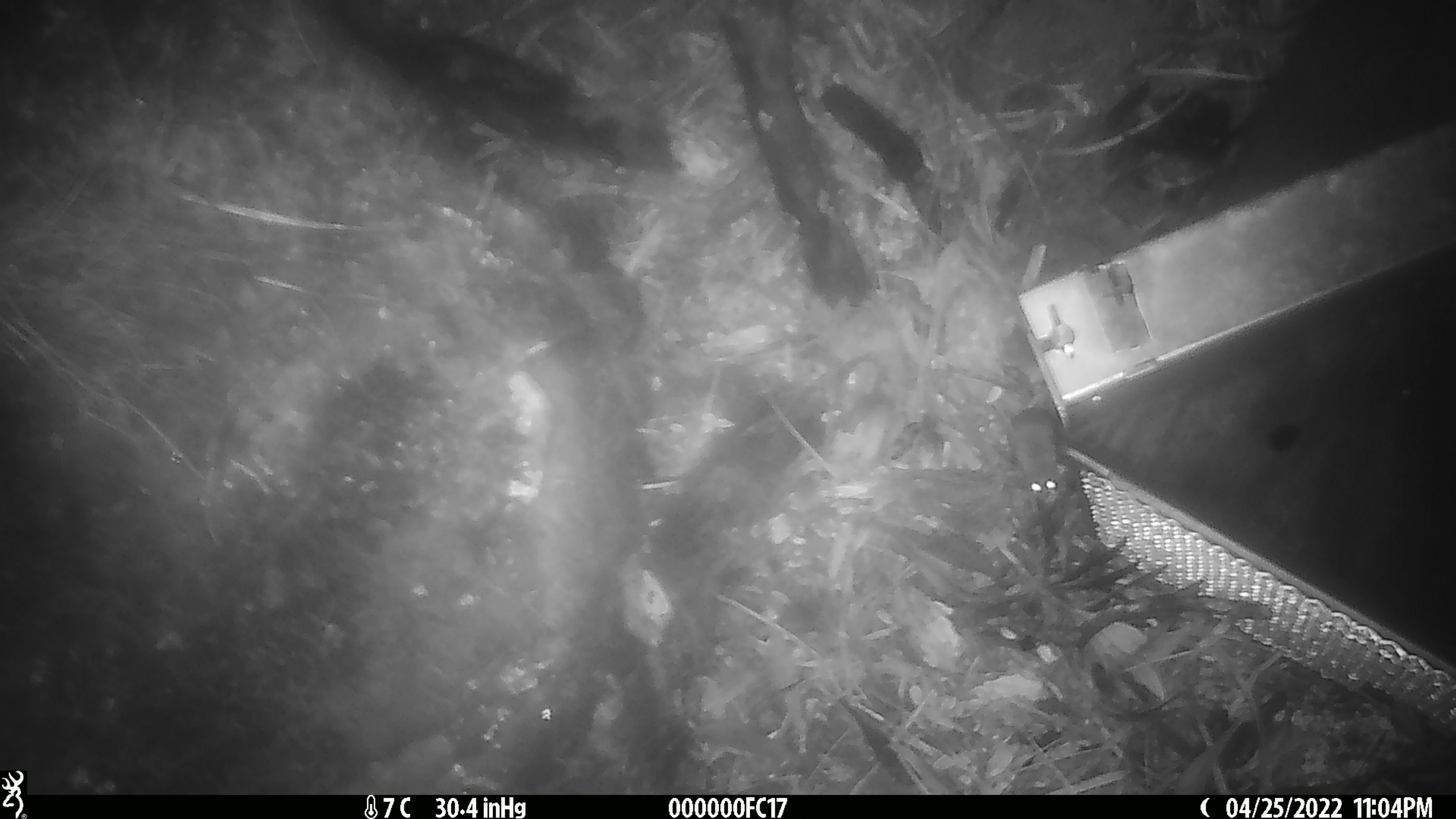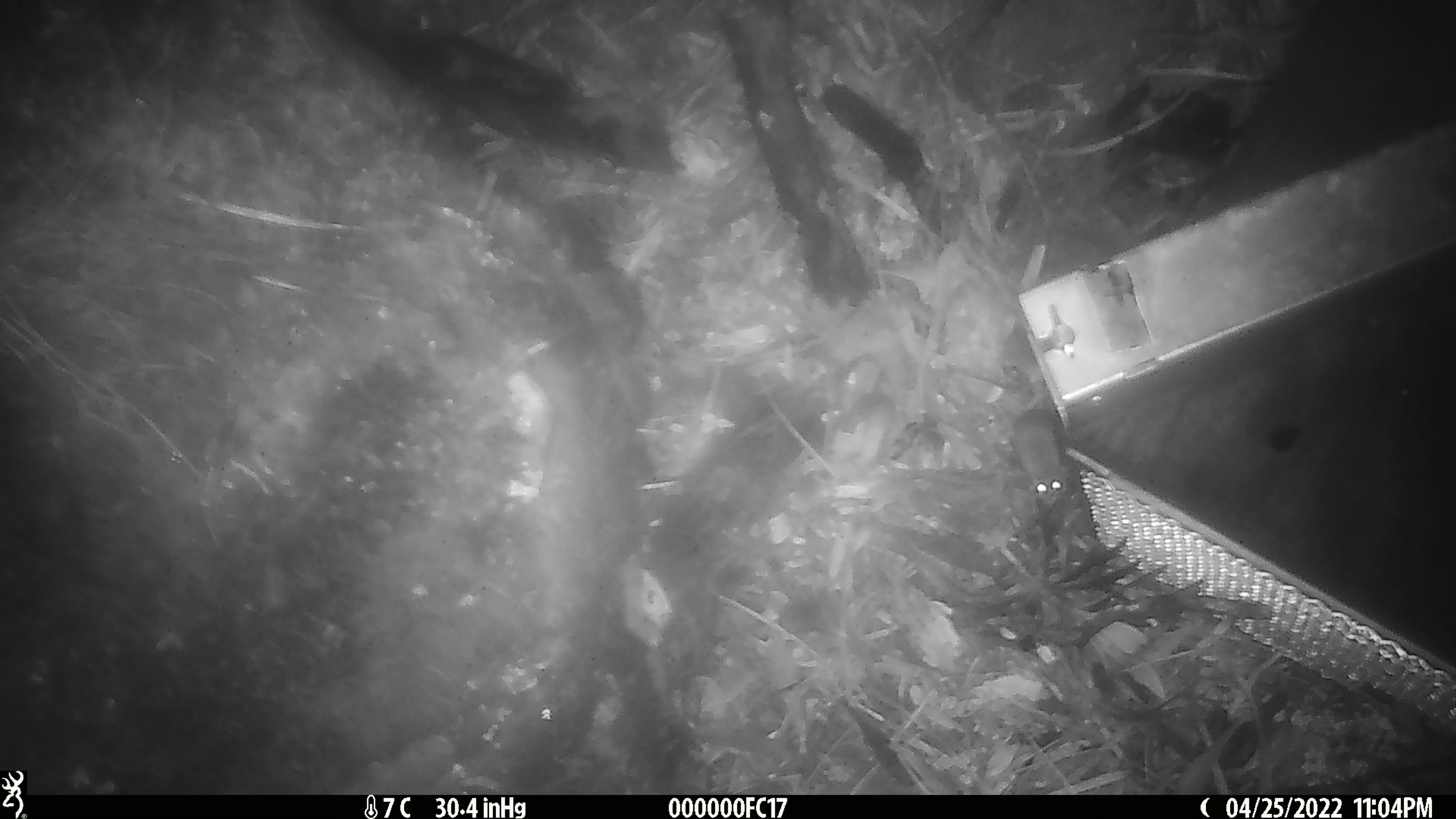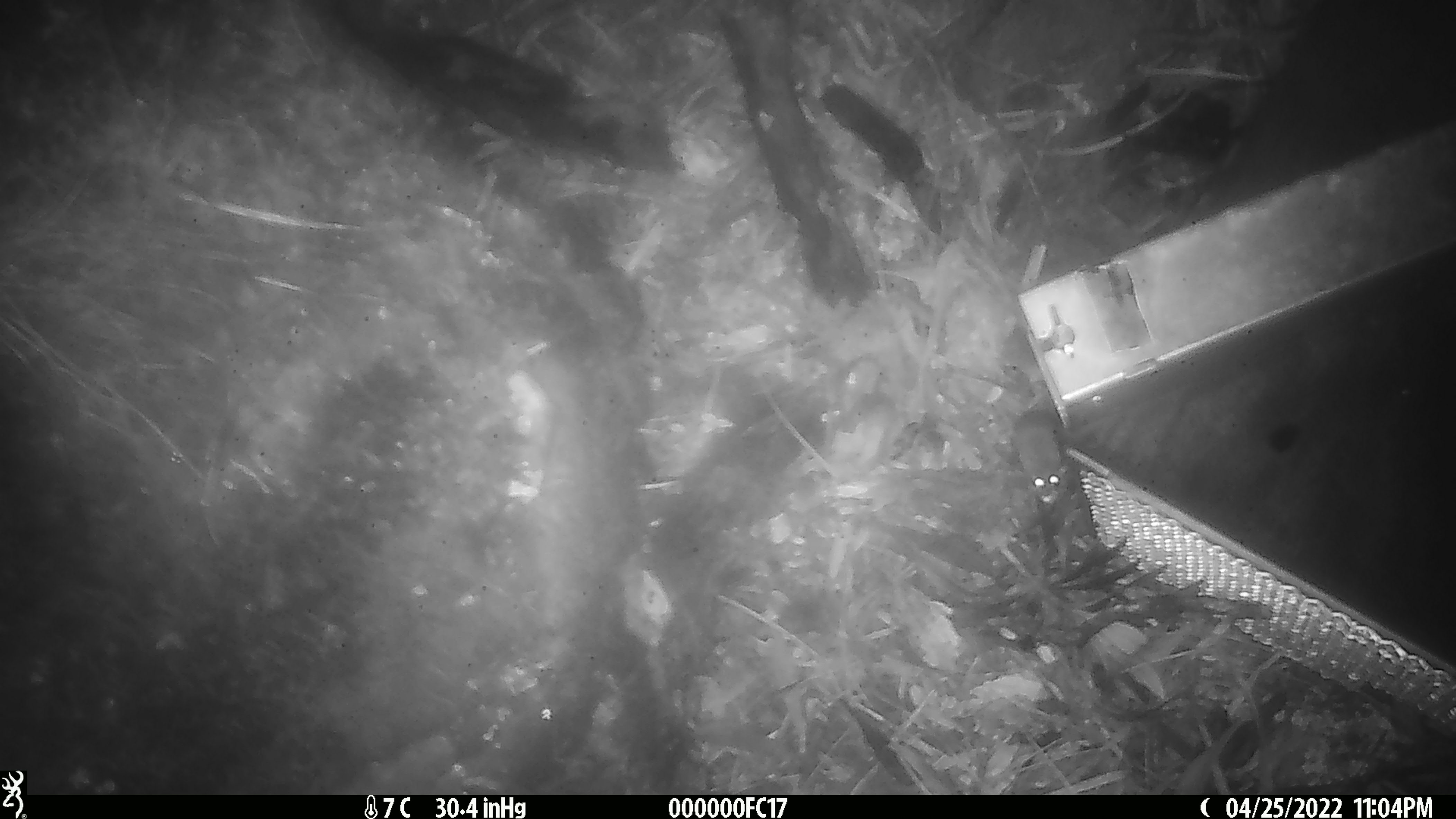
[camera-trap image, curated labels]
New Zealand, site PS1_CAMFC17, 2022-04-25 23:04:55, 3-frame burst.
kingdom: Animalia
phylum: Chordata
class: Mammalia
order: Rodentia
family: Muridae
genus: Mus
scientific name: Mus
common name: mouse